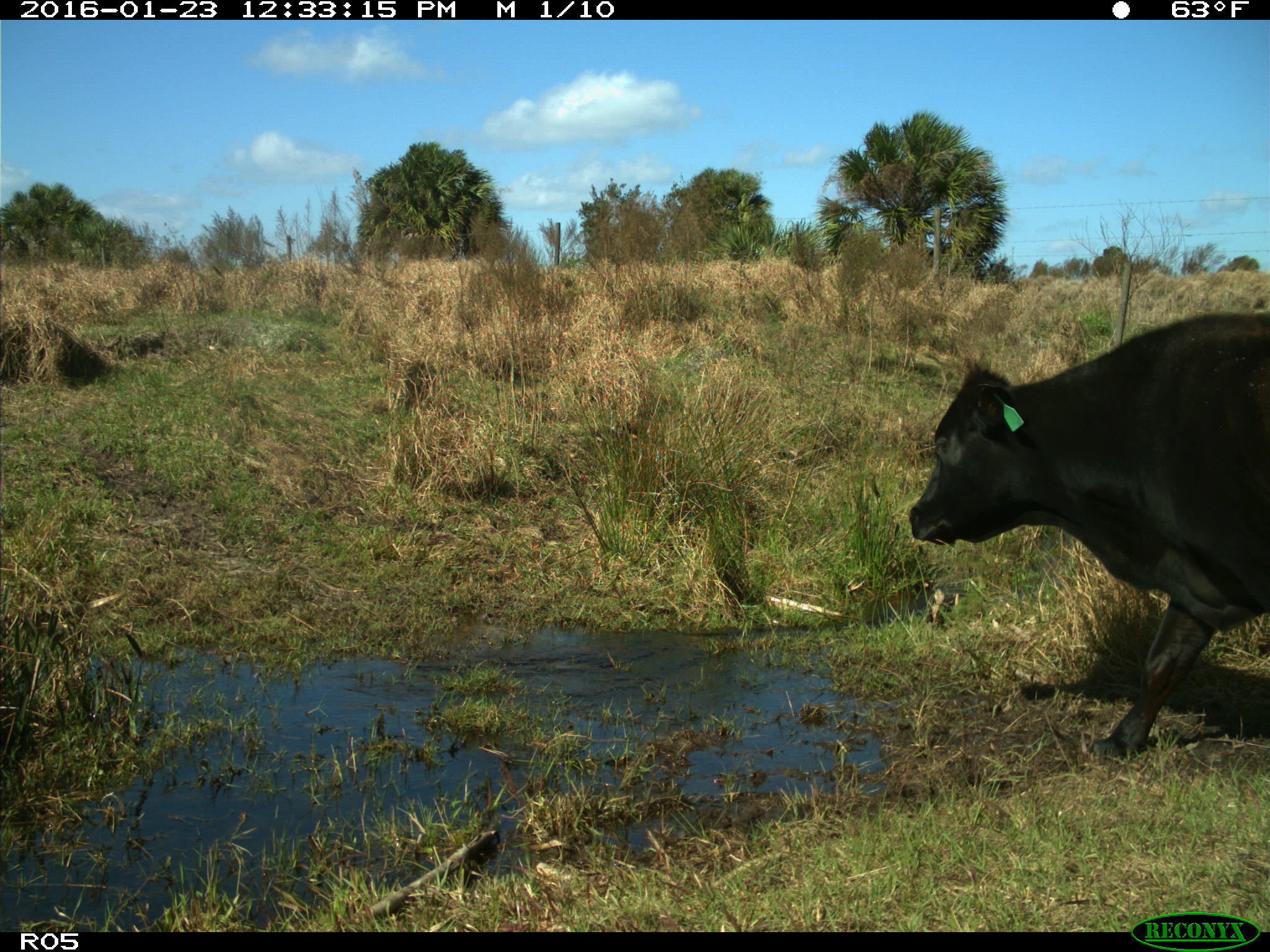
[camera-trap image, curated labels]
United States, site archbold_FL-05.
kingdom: Animalia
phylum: Chordata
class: Mammalia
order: Artiodactyla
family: Bovidae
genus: Bos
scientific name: Bos taurus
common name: domestic cow